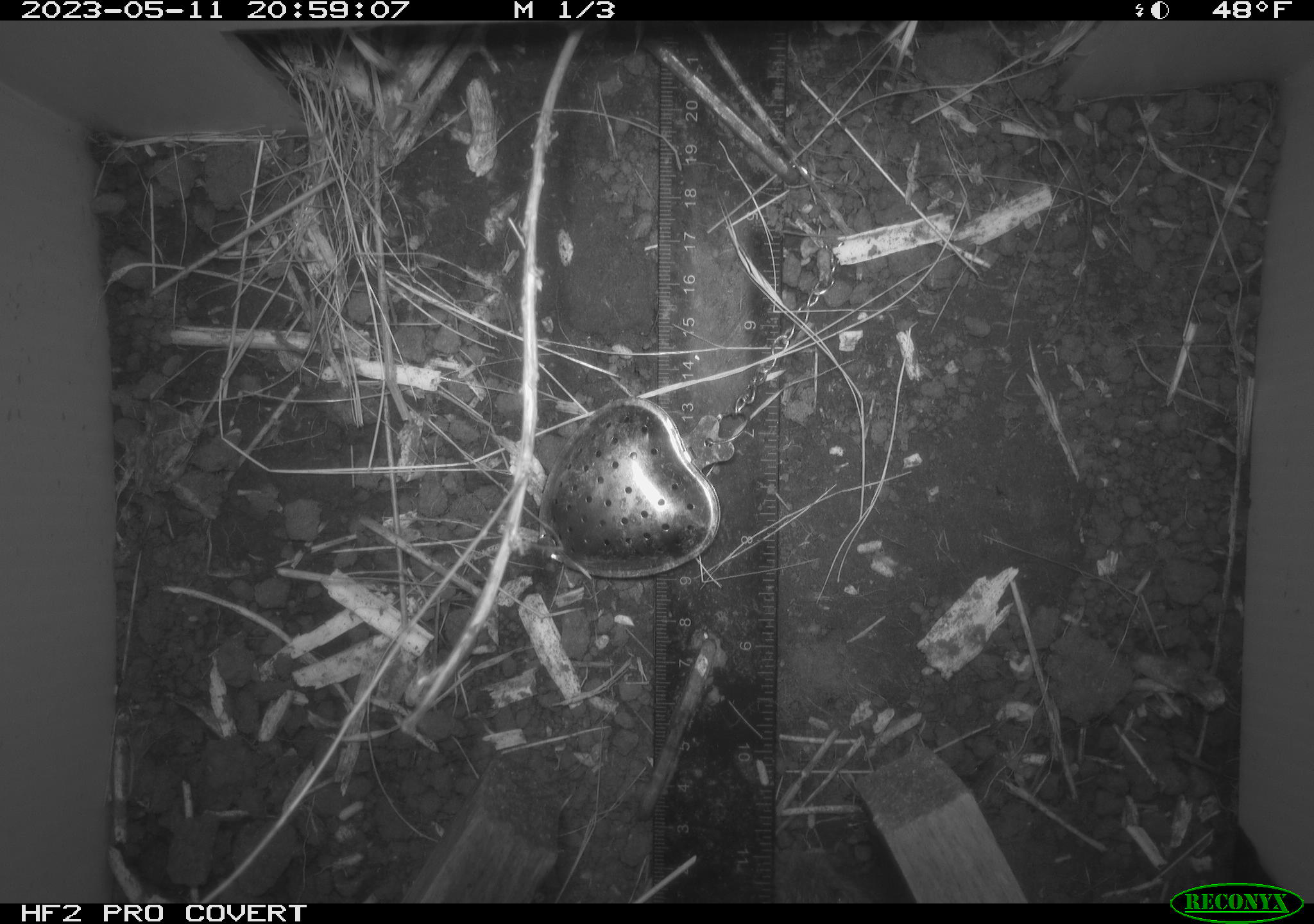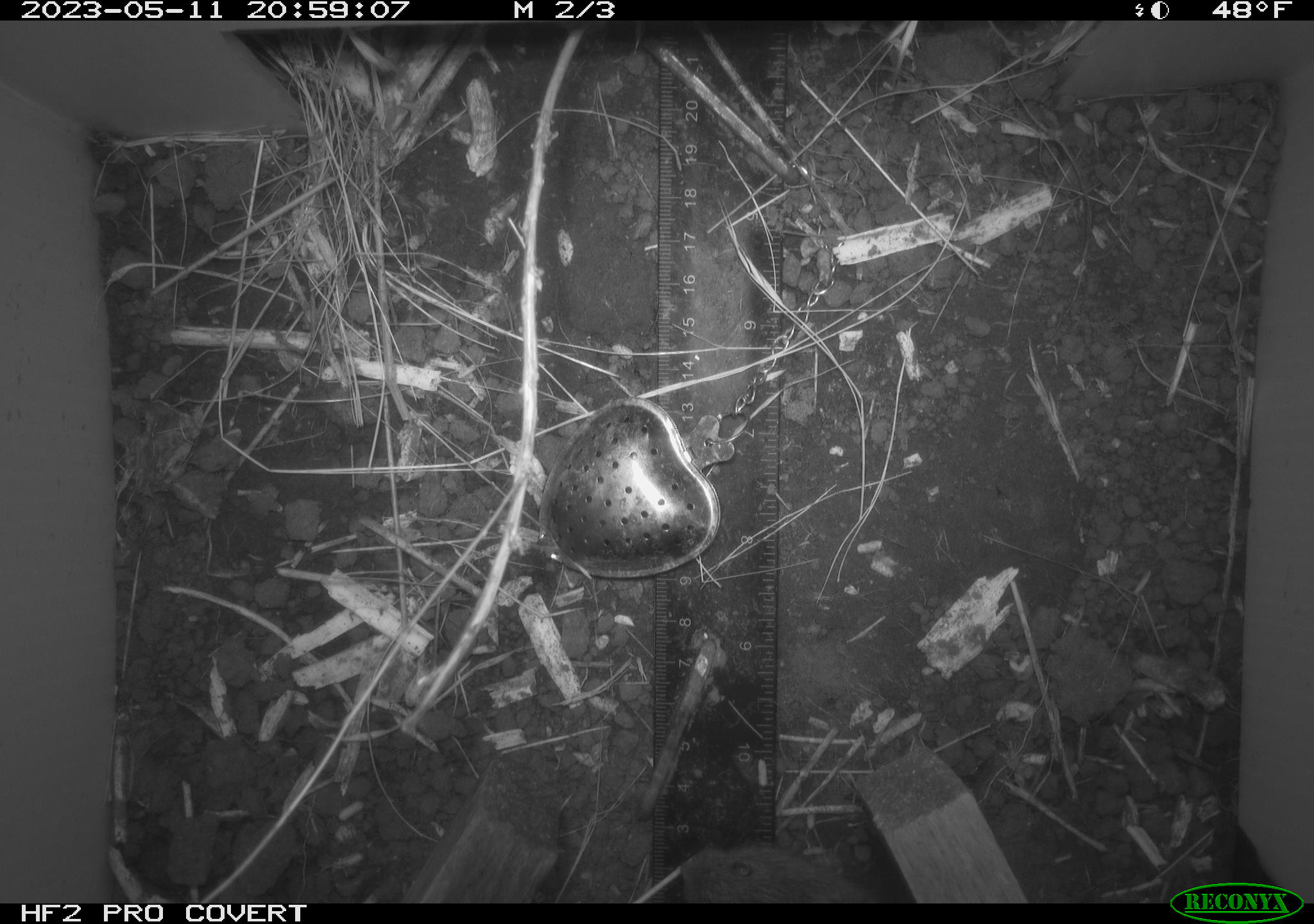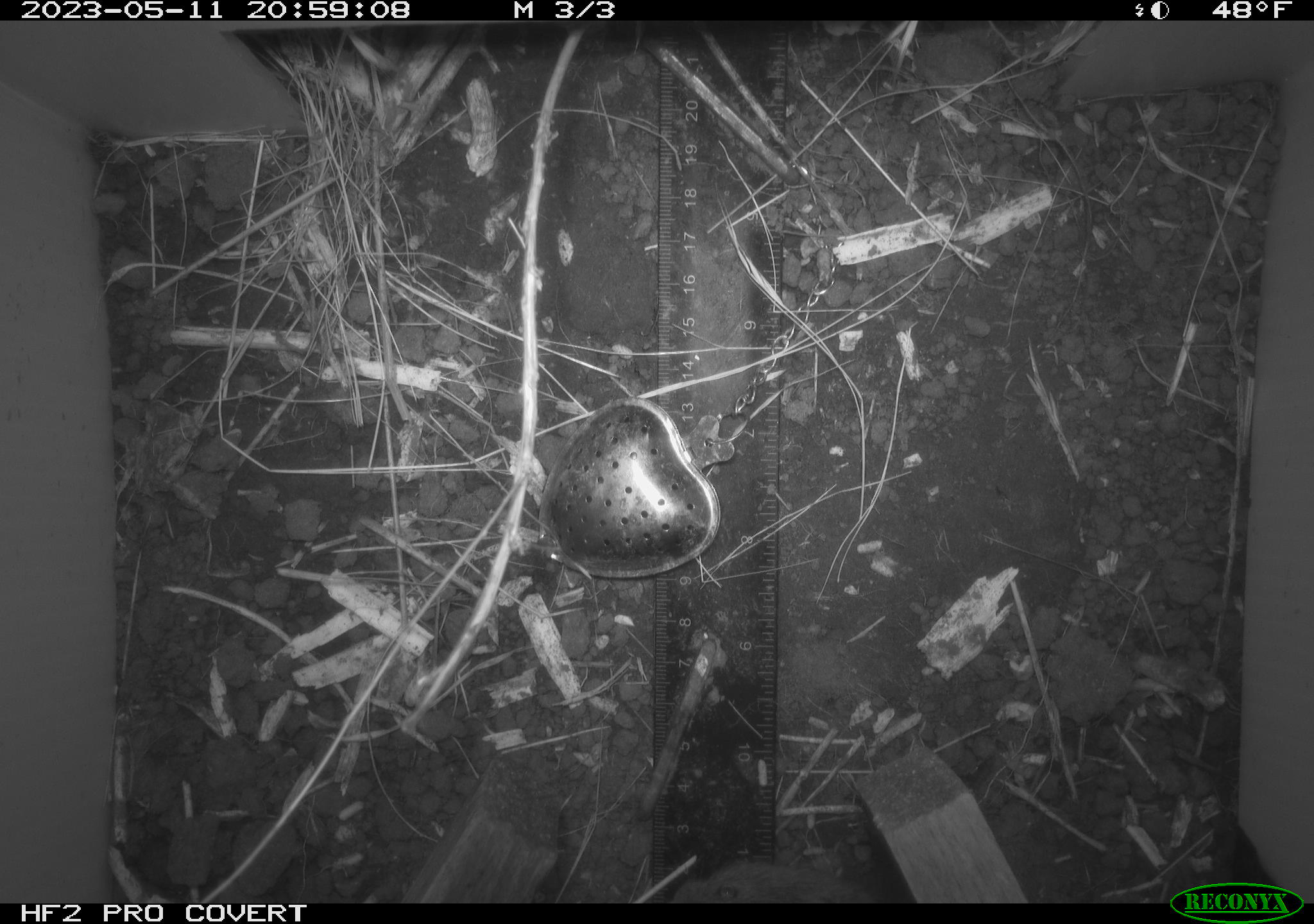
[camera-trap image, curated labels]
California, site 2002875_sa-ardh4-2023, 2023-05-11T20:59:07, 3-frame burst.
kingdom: Animalia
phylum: Chordata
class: Mammalia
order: Rodentia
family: Cricetidae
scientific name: Arvicolinae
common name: voles, lemmings, and muskrats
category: arvicolinae subfamily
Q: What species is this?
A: Arvicolinae subfamily (voles, lemmings, and muskrats) (Arvicolinae).